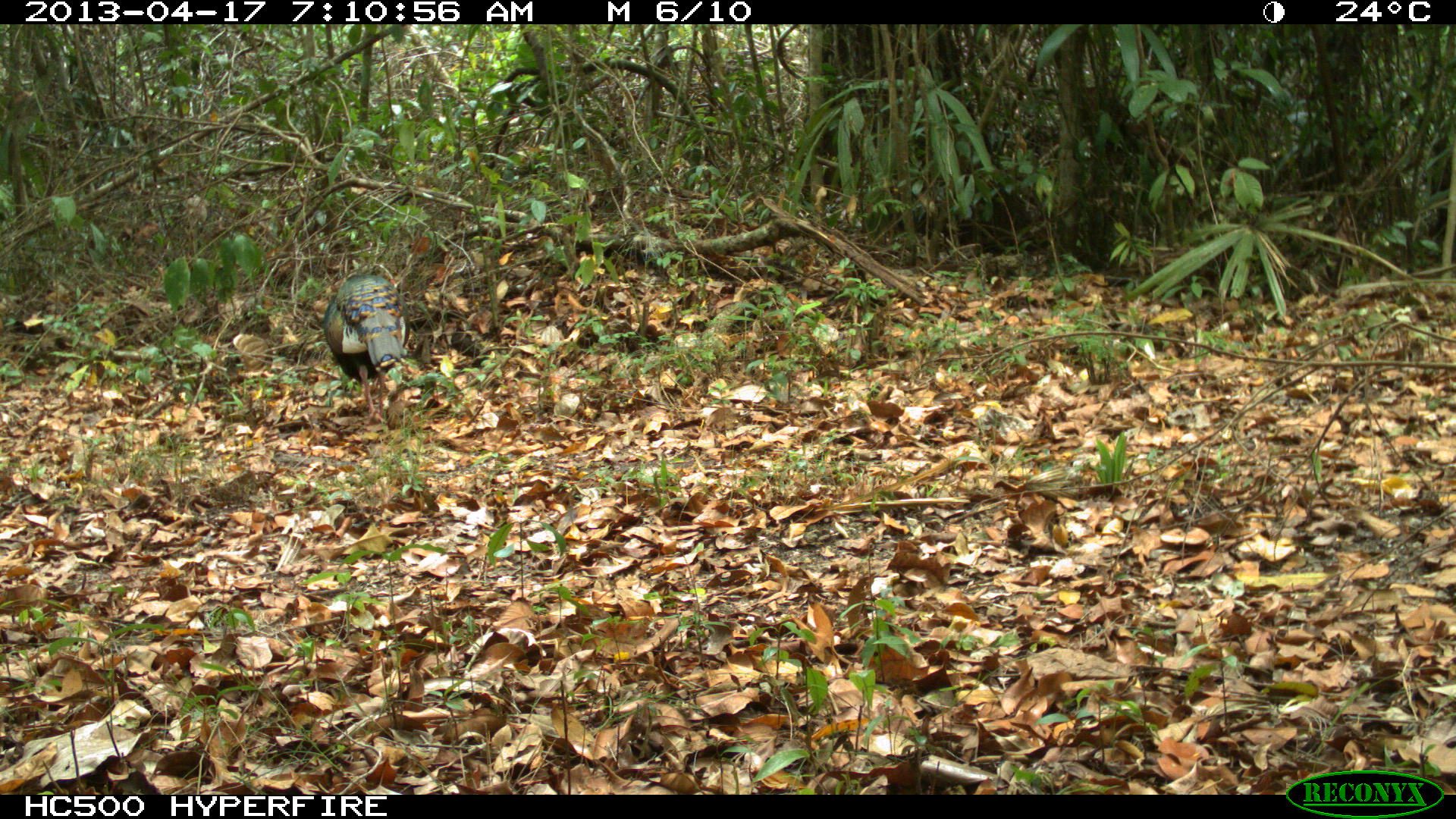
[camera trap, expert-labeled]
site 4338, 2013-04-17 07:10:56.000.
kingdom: Animalia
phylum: Chordata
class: Aves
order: Galliformes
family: Phasianidae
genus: Meleagris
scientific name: Meleagris ocellata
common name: ocellated turkey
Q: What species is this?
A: Meleagris ocellata (ocellated turkey).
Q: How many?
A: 1.